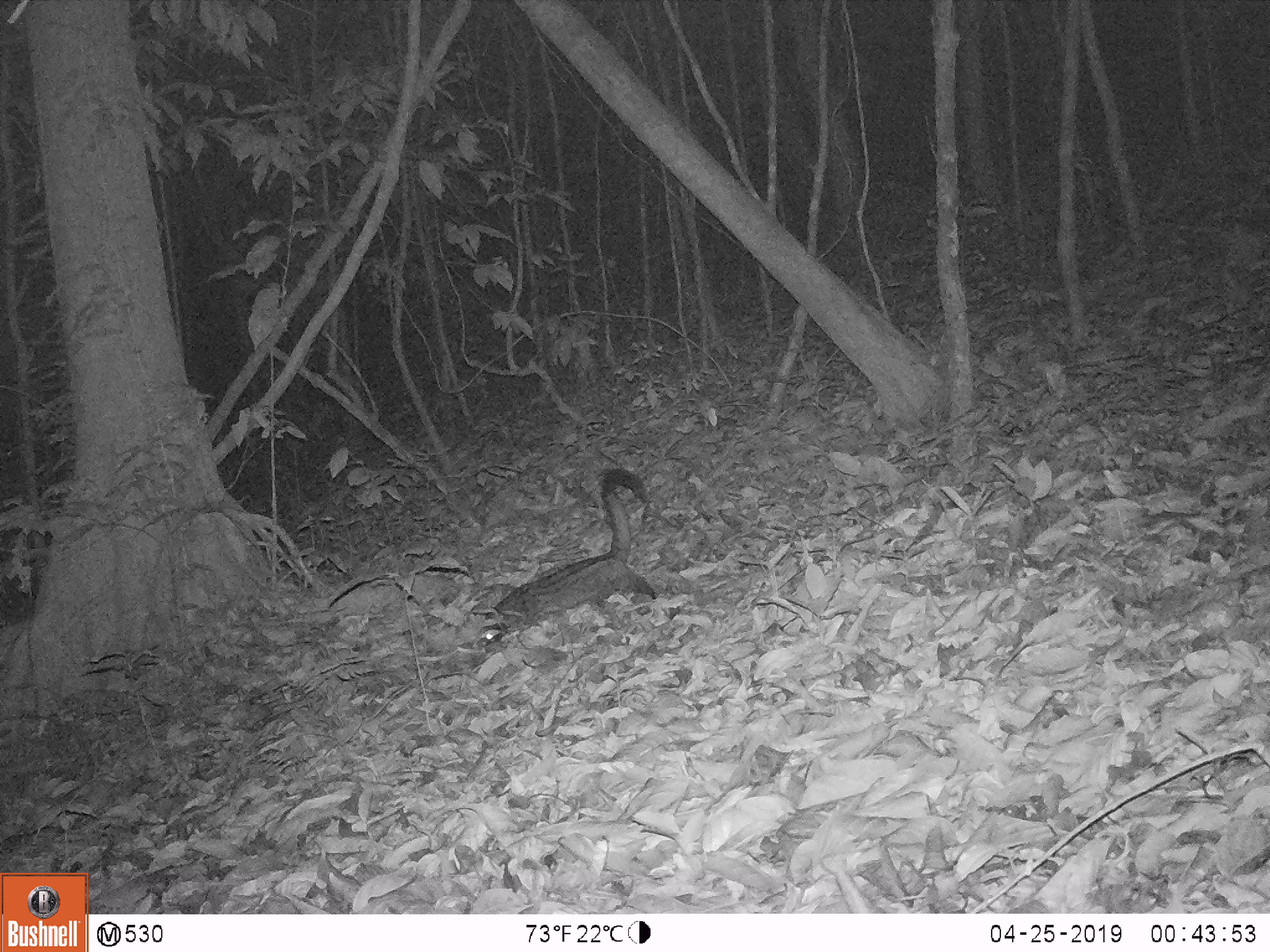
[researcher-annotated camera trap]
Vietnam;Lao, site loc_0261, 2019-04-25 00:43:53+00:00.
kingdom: Animalia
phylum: Chordata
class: Mammalia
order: Carnivora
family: Viverridae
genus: Paradoxurus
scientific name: Paradoxurus hermaphroditus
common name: common palm civet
Common palm civet (Paradoxurus hermaphroditus). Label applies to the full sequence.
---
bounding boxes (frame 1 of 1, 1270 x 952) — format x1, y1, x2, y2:
common palm civet: 473, 469, 656, 648